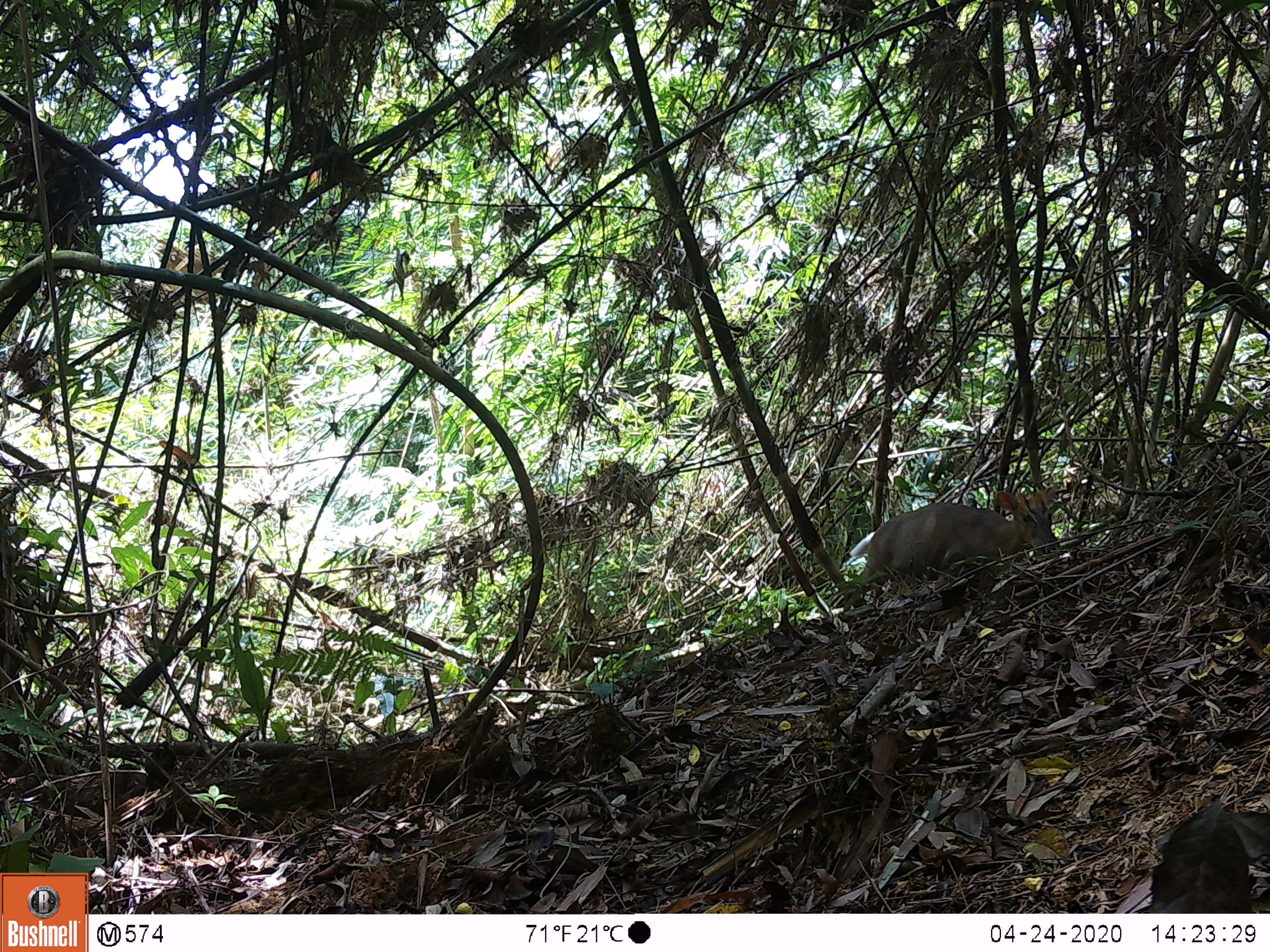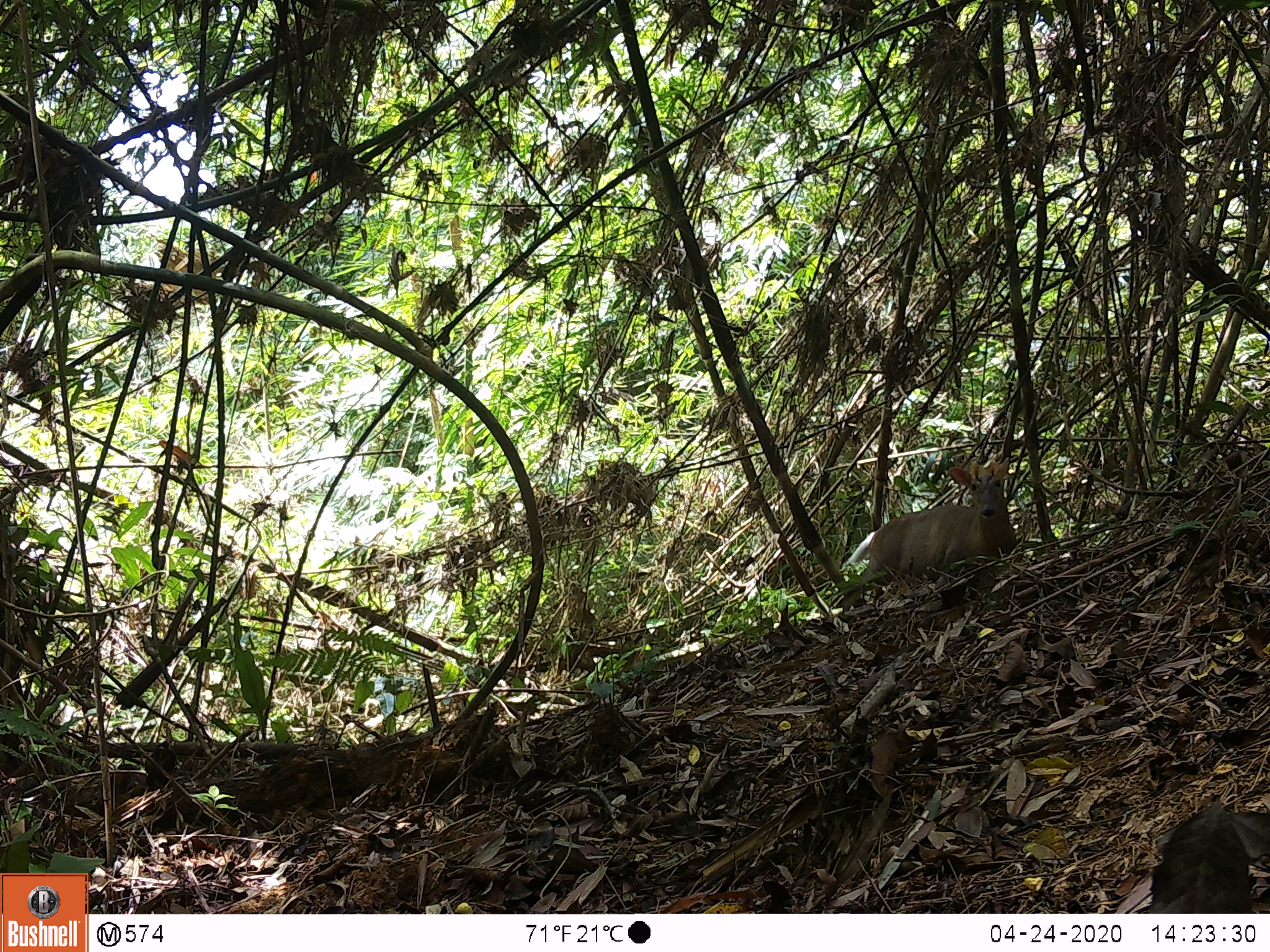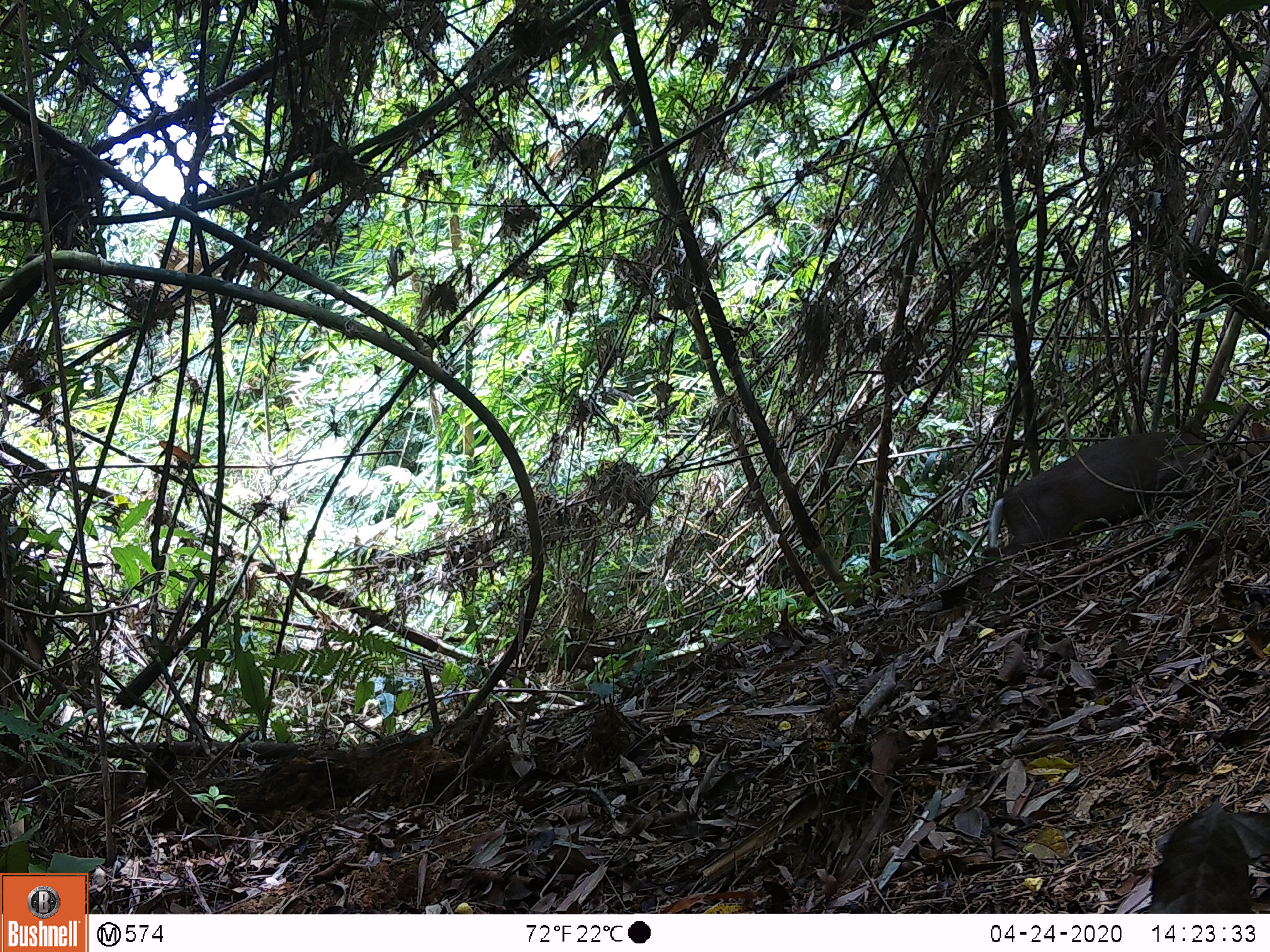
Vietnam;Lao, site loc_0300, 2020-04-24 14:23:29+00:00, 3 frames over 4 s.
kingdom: Animalia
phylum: Chordata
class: Mammalia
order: Artiodactyla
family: Cervidae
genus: Muntiacus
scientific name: Muntiacus rooseveltorum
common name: roosevelt's muntjac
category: roosevelts muntjac group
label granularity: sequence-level